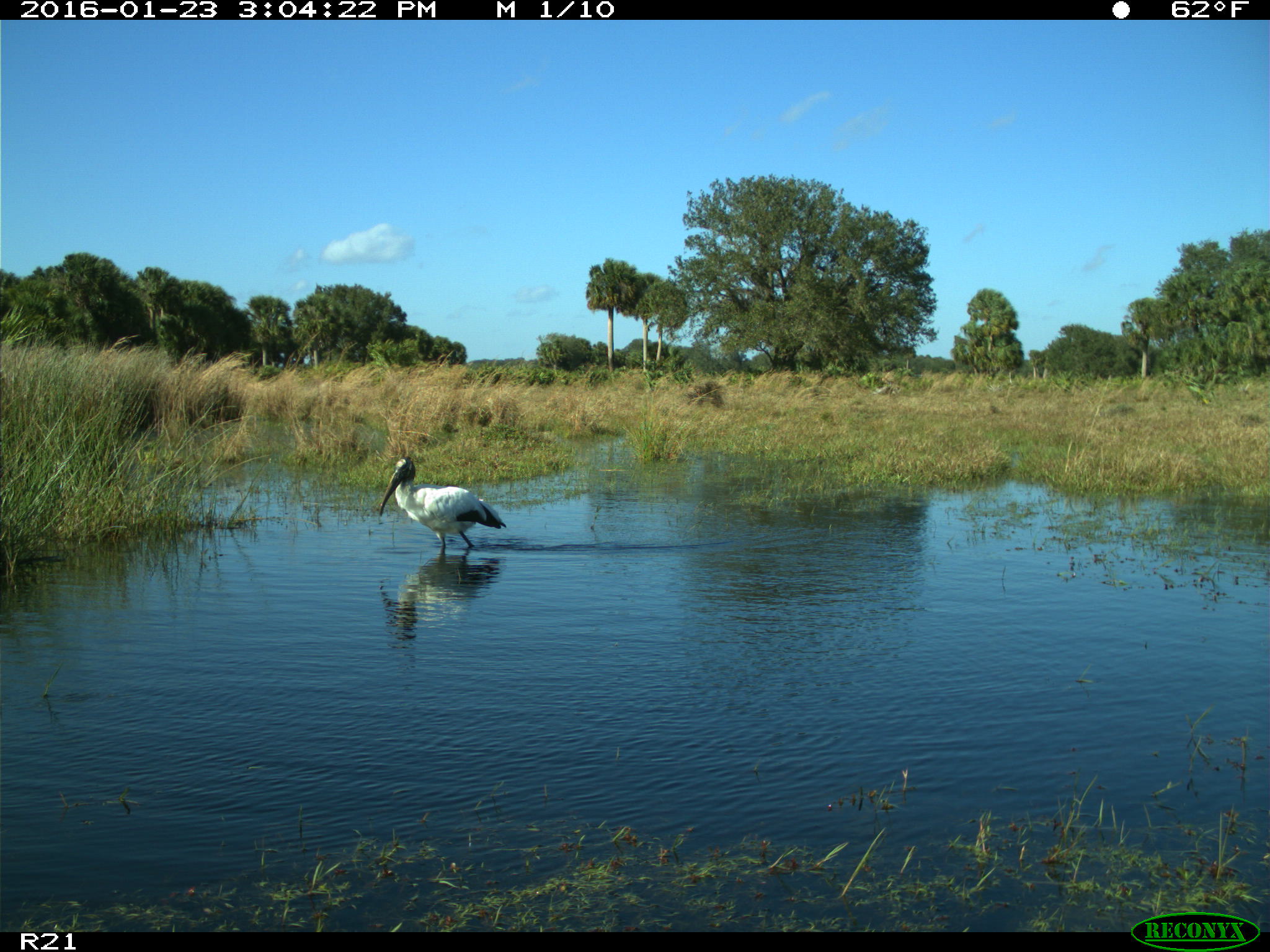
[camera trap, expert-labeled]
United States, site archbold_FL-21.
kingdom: Animalia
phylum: Chordata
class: Aves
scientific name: Aves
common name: birds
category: unidentified bird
Unidentified bird (birds) (Aves).